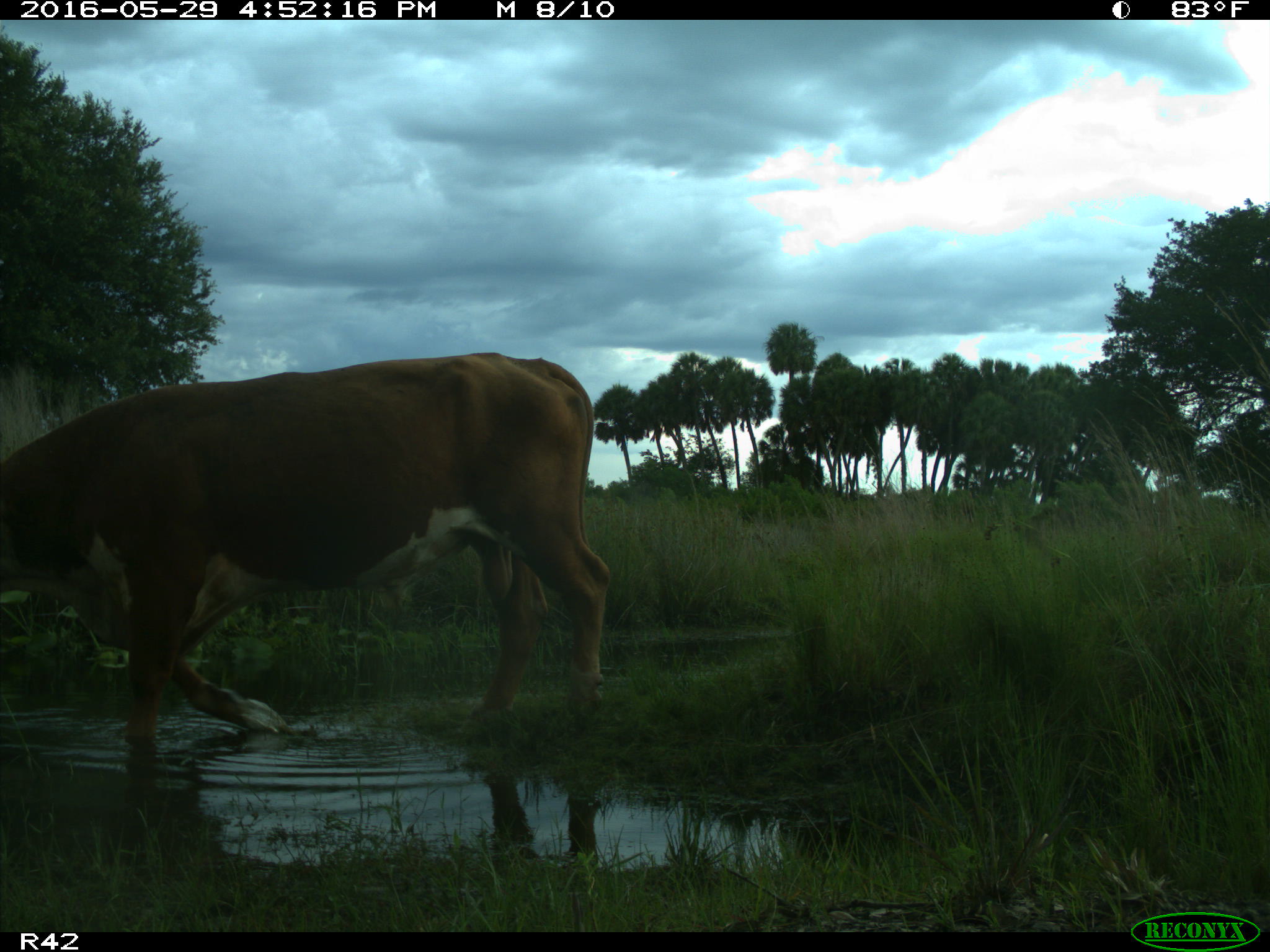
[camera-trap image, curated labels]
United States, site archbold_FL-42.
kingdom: Animalia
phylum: Chordata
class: Mammalia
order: Artiodactyla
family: Bovidae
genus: Bos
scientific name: Bos taurus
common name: domestic cow